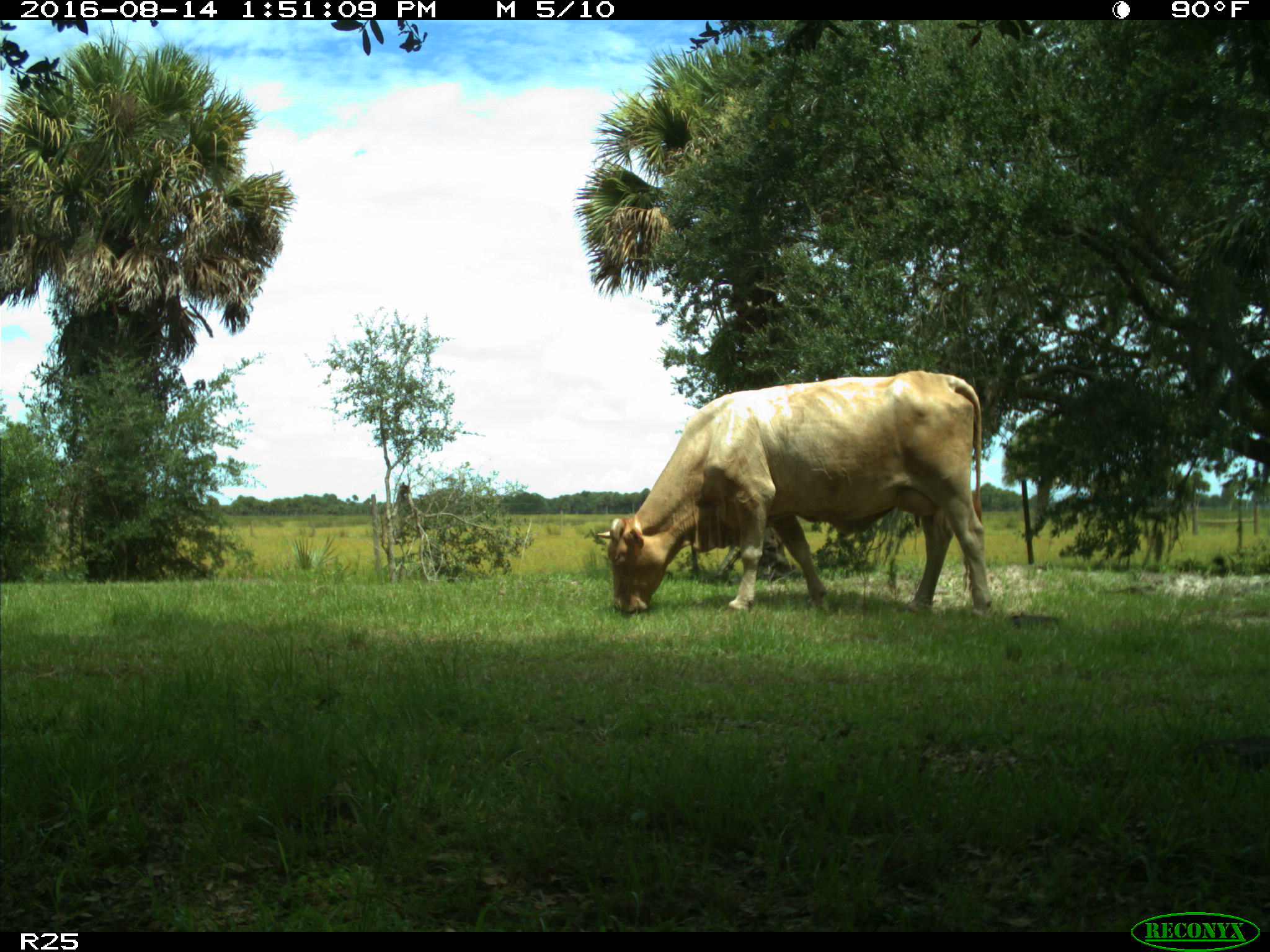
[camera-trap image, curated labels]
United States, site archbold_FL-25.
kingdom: Animalia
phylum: Chordata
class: Mammalia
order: Artiodactyla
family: Bovidae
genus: Bos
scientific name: Bos taurus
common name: domestic cow